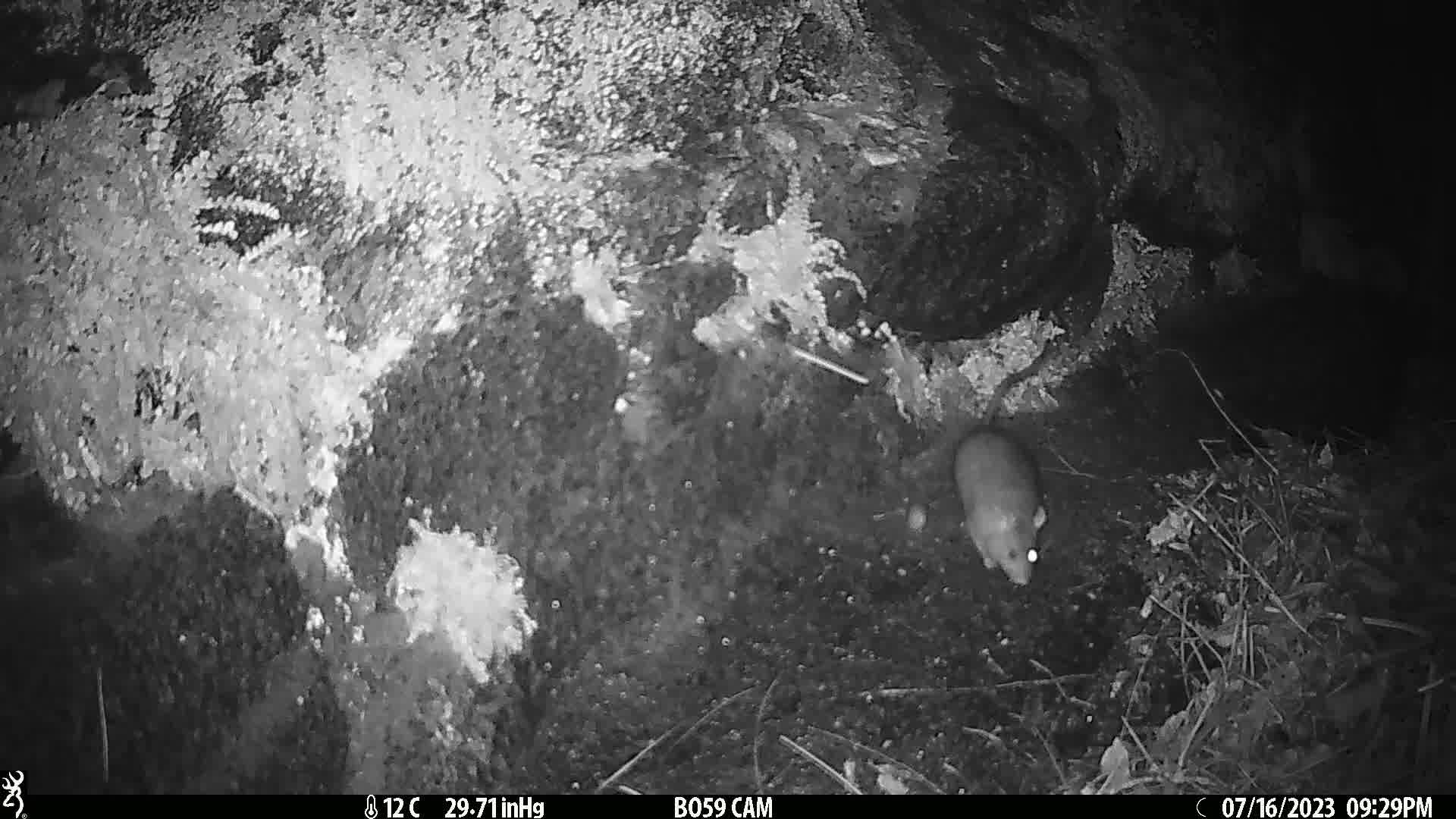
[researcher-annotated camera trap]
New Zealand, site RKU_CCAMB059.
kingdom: Animalia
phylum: Chordata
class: Mammalia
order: Rodentia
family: Muridae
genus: Rattus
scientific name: Rattus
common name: rat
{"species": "rat (Rattus)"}